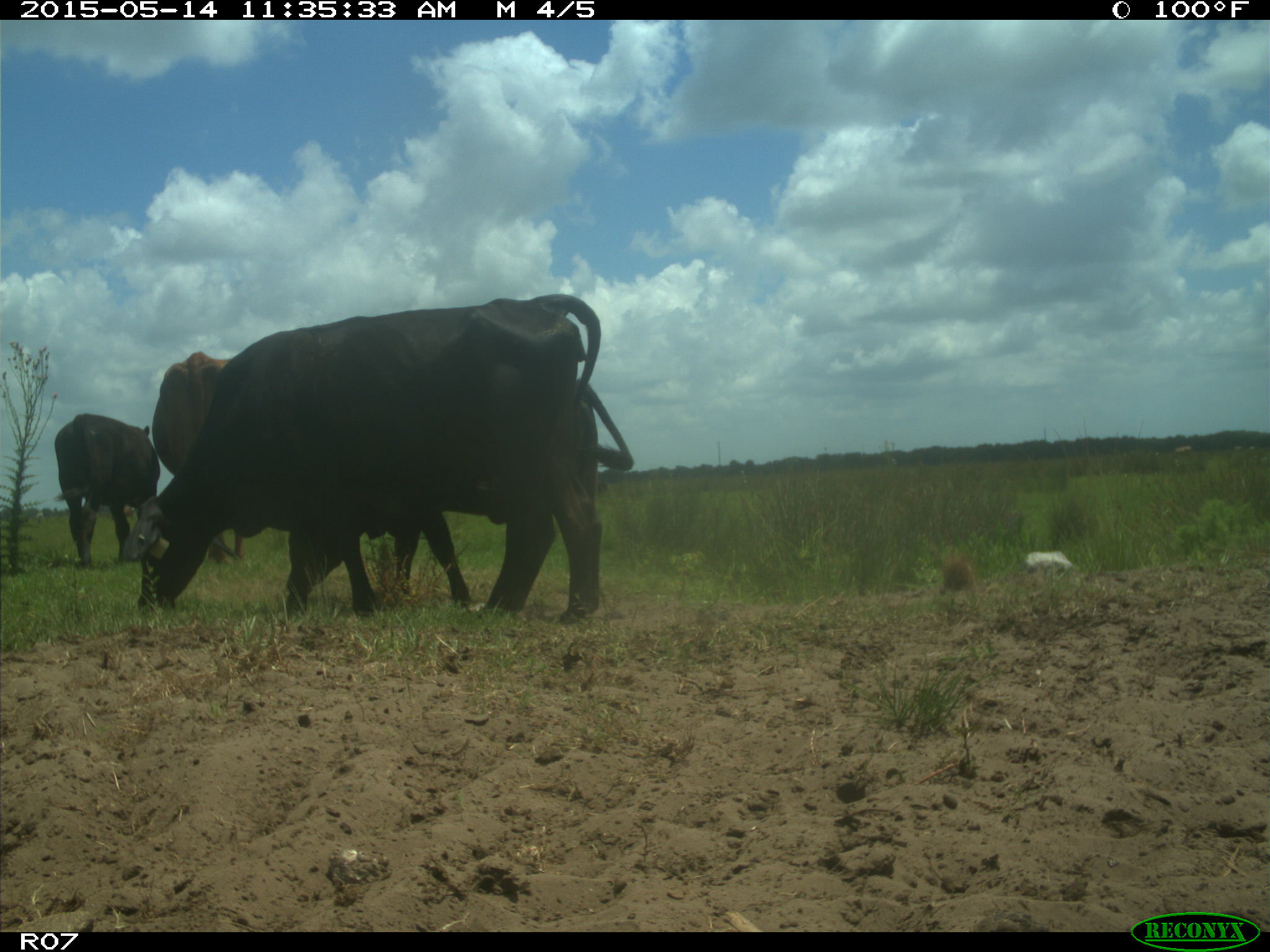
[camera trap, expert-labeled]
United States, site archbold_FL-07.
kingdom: Animalia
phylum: Chordata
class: Mammalia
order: Artiodactyla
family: Bovidae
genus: Bos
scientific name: Bos taurus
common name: domestic cow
Bos taurus (domestic cow).